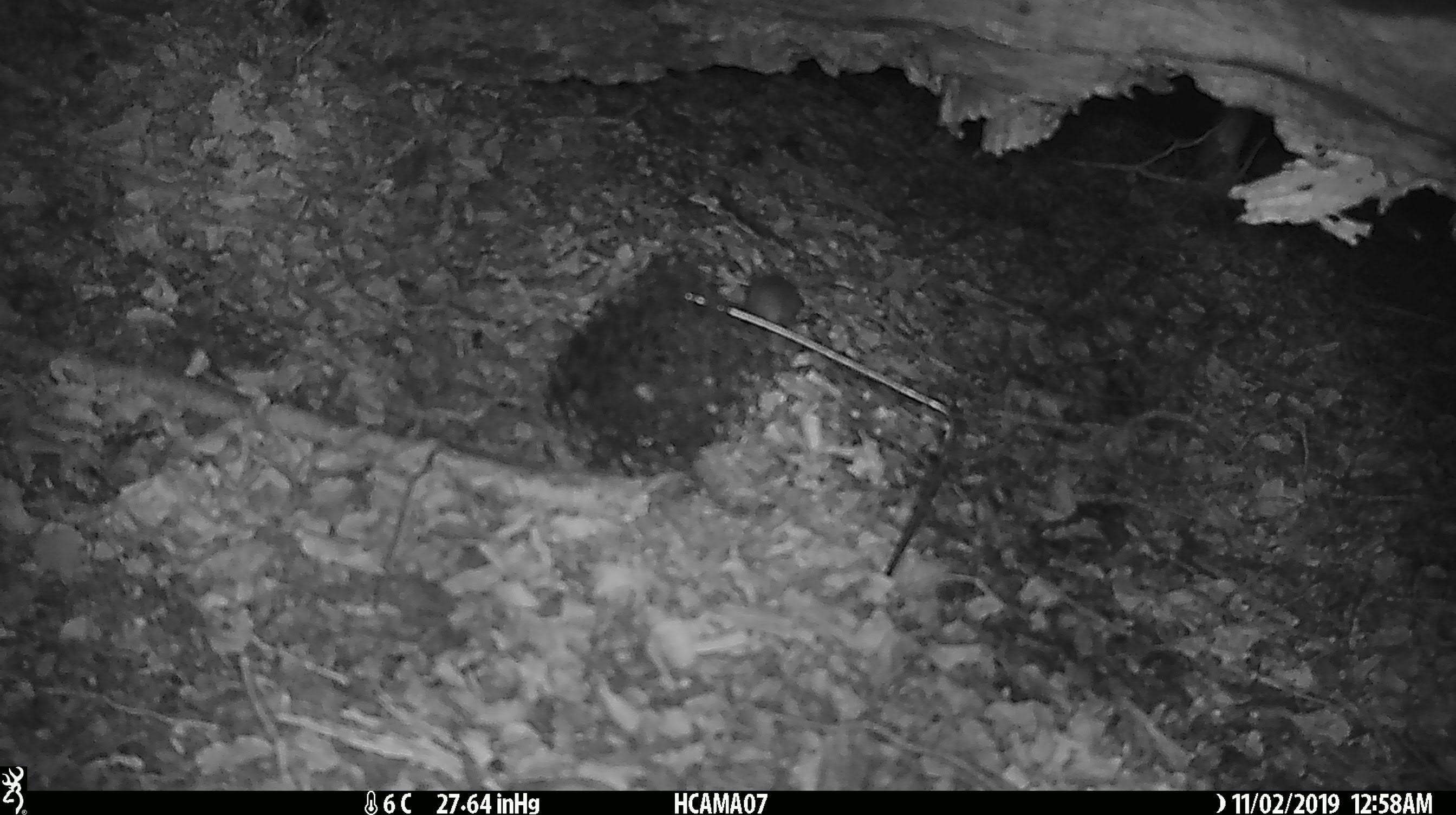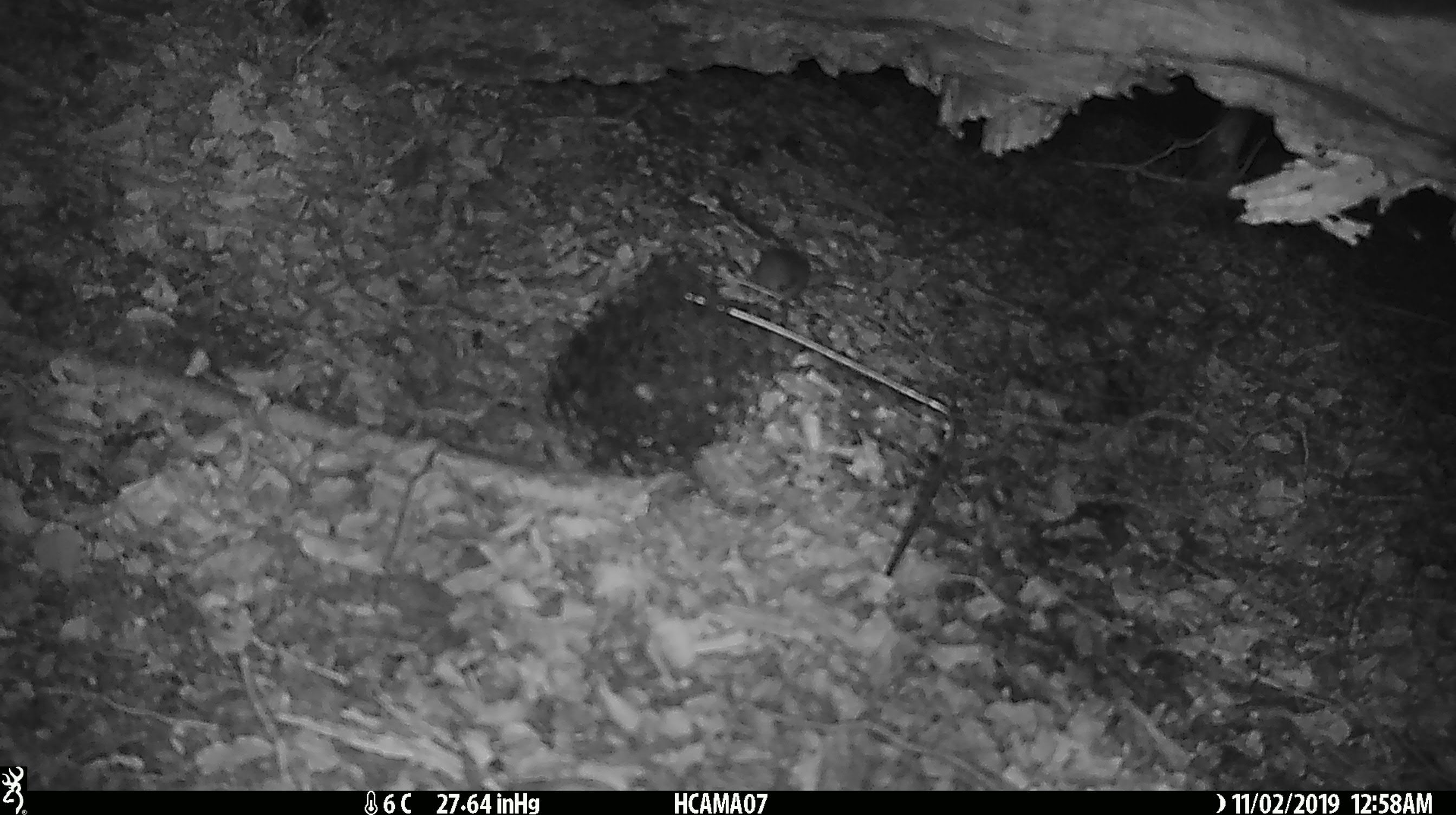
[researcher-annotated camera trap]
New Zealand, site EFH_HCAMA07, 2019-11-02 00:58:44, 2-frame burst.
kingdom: Animalia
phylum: Chordata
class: Mammalia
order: Rodentia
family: Muridae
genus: Mus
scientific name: Mus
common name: mouse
Mouse (Mus).